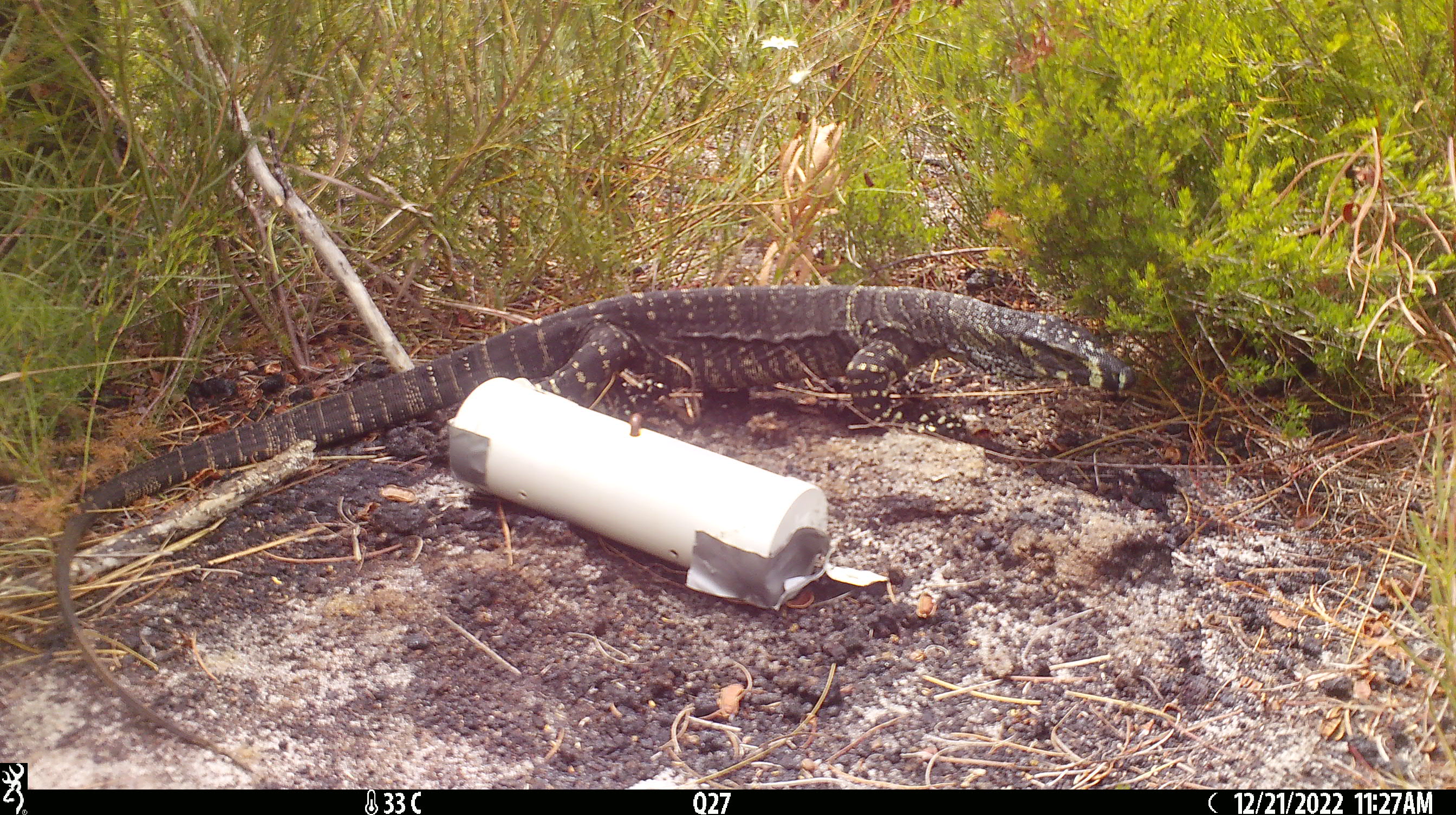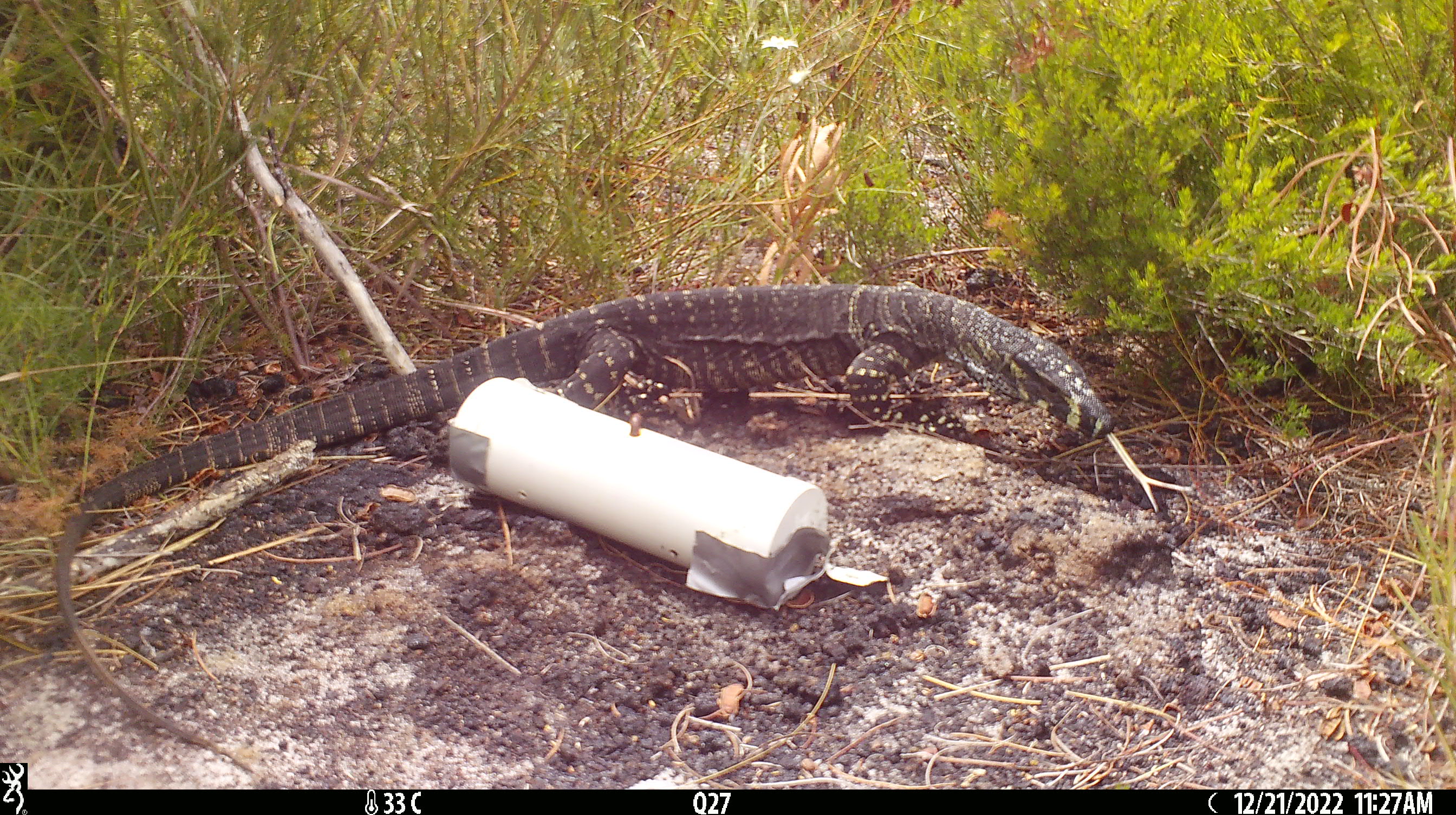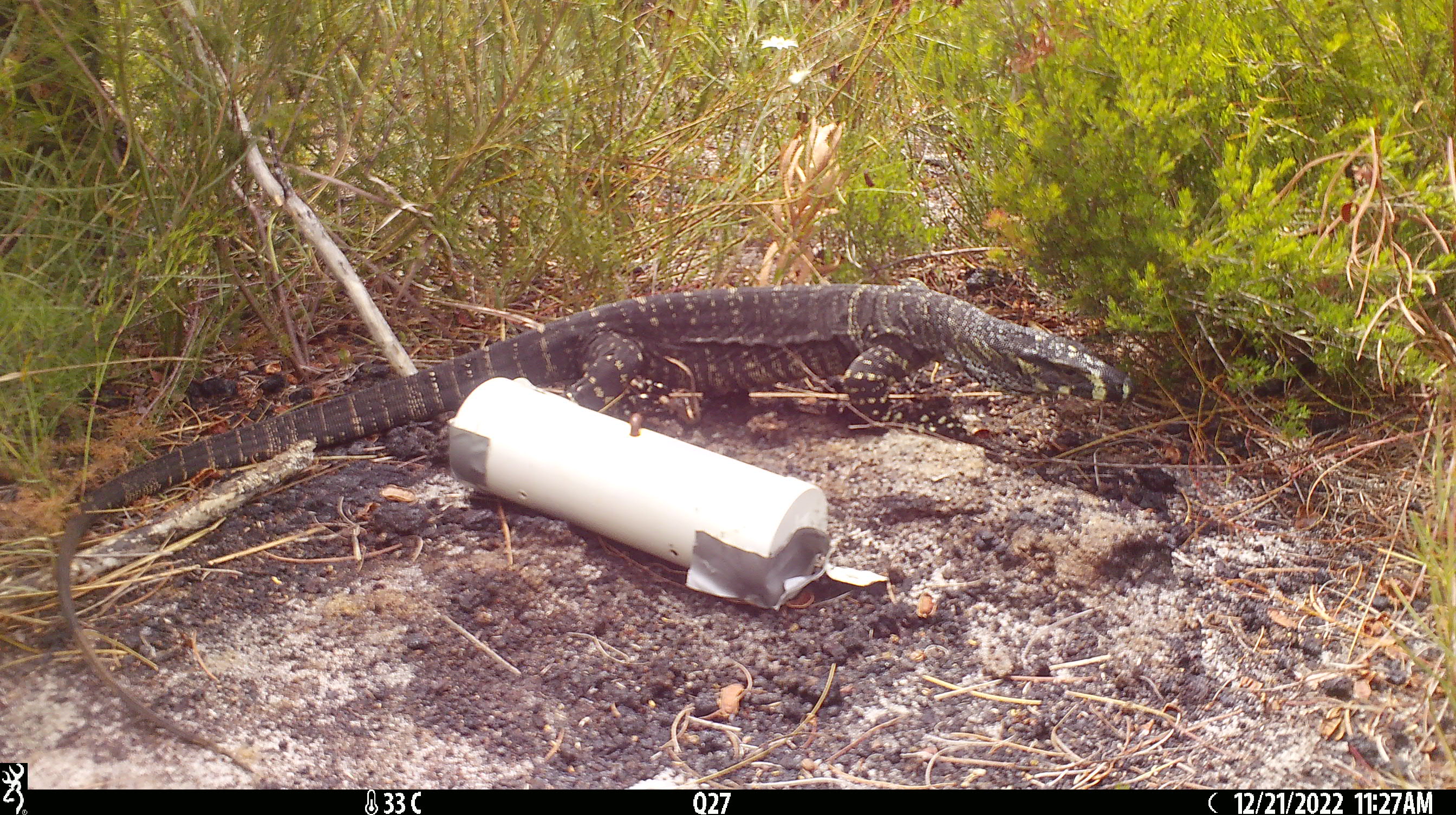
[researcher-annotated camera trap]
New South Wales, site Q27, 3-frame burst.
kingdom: Animalia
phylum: Chordata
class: Reptilia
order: Squamata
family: Varanidae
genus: Varanus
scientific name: Varanus varius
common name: lace monitor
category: goanna